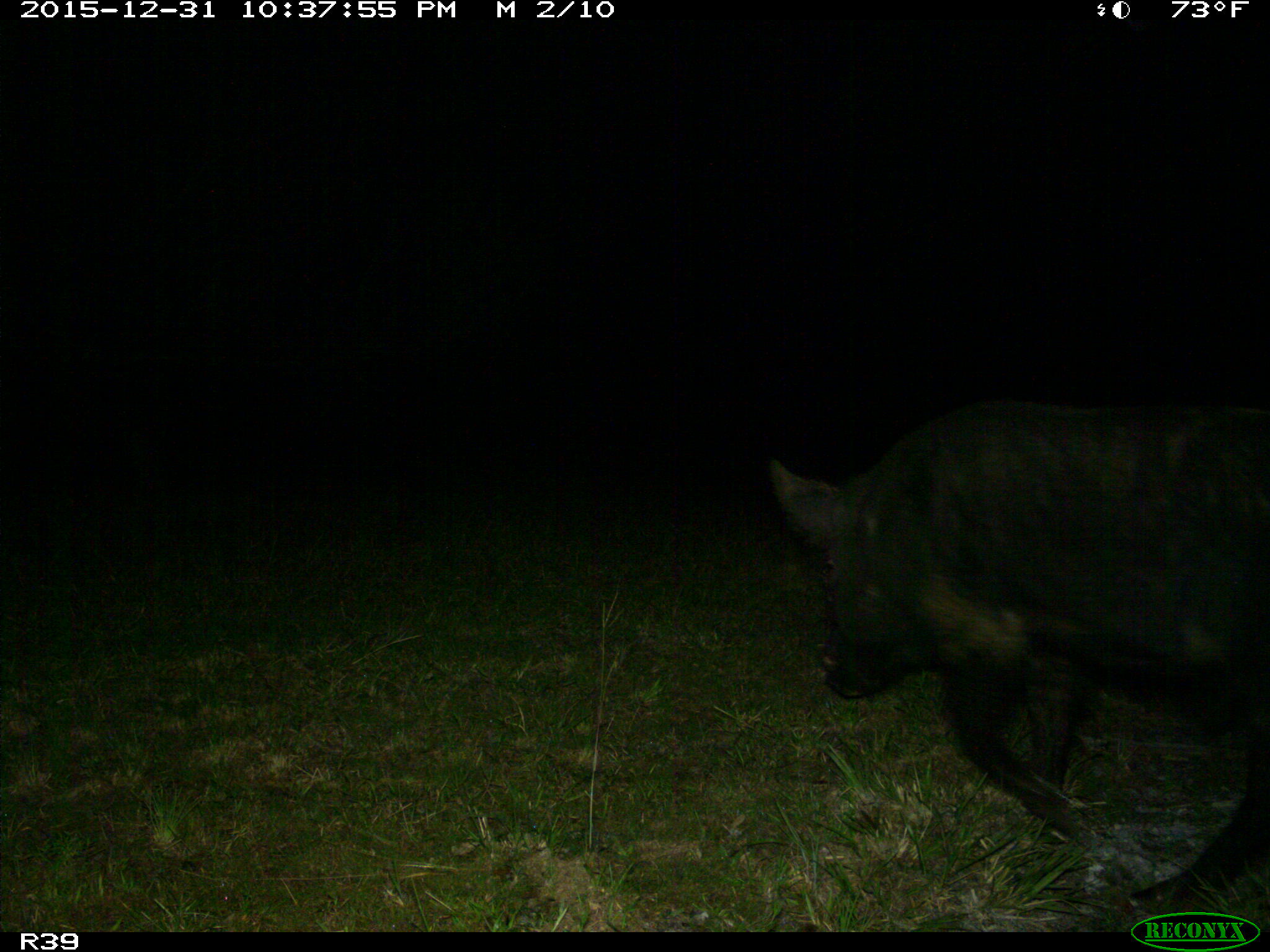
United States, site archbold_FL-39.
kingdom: Animalia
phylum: Chordata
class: Mammalia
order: Artiodactyla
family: Suidae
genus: Sus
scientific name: Sus scrofa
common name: wild boar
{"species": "Sus scrofa (wild boar)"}